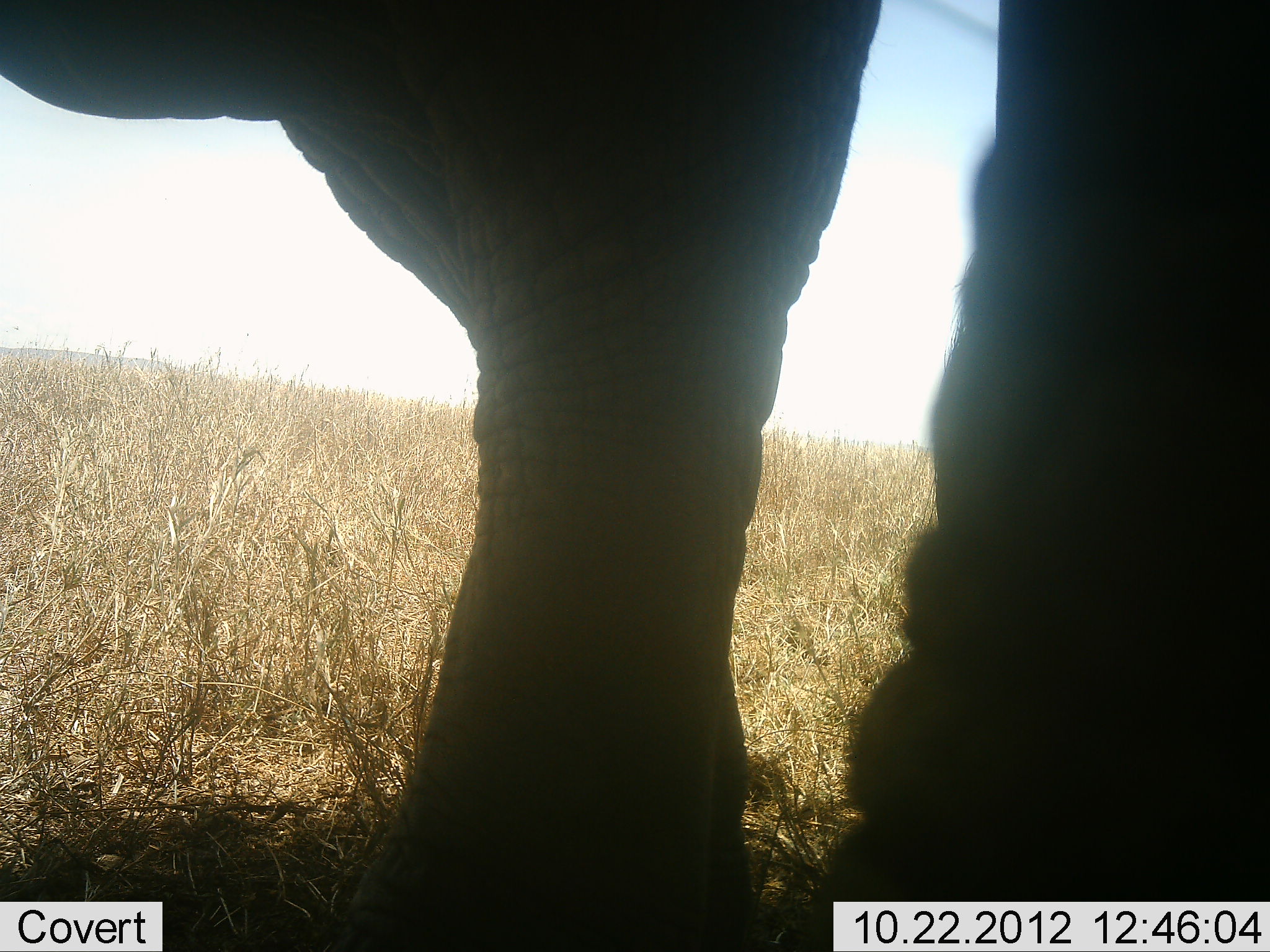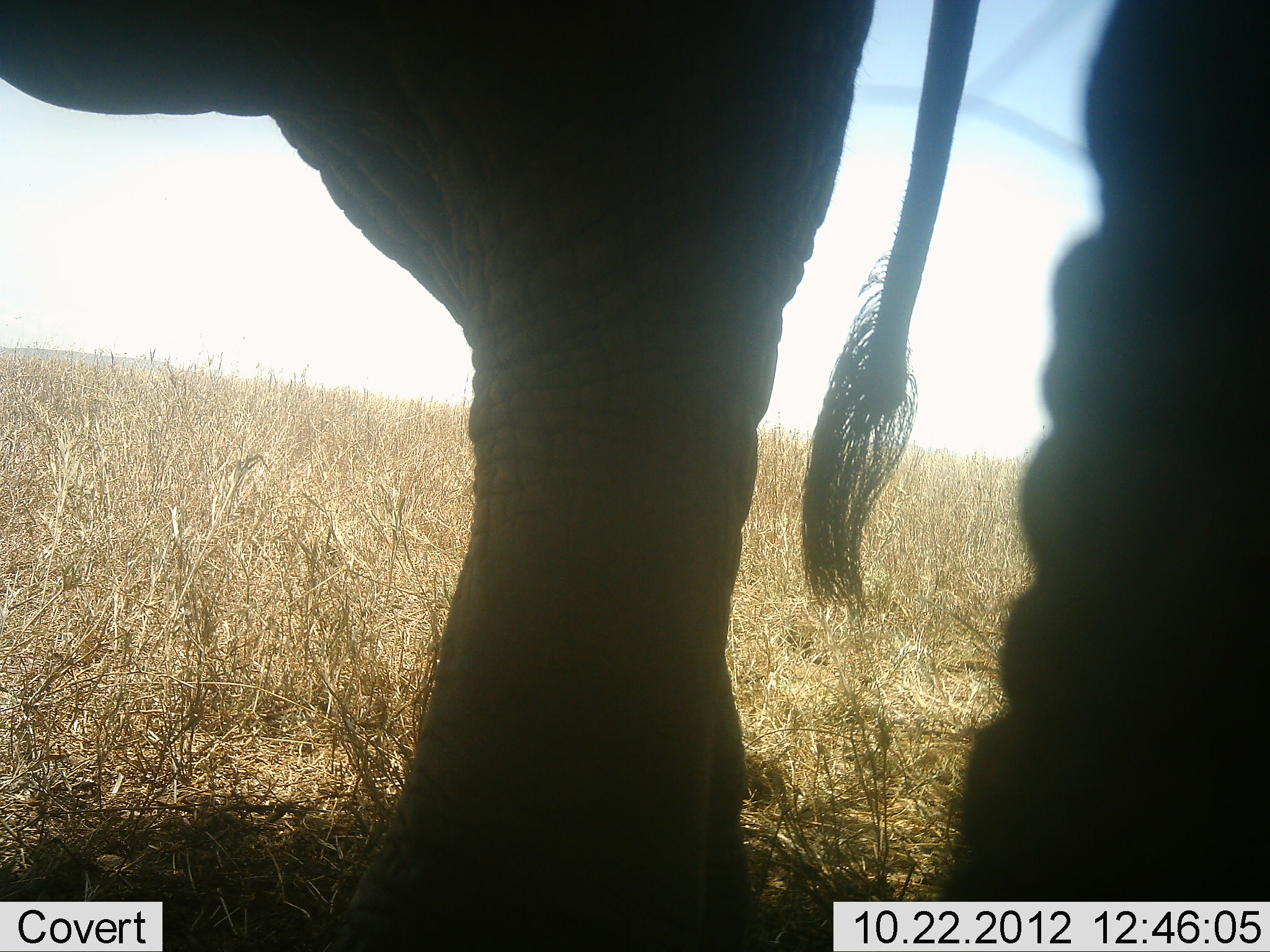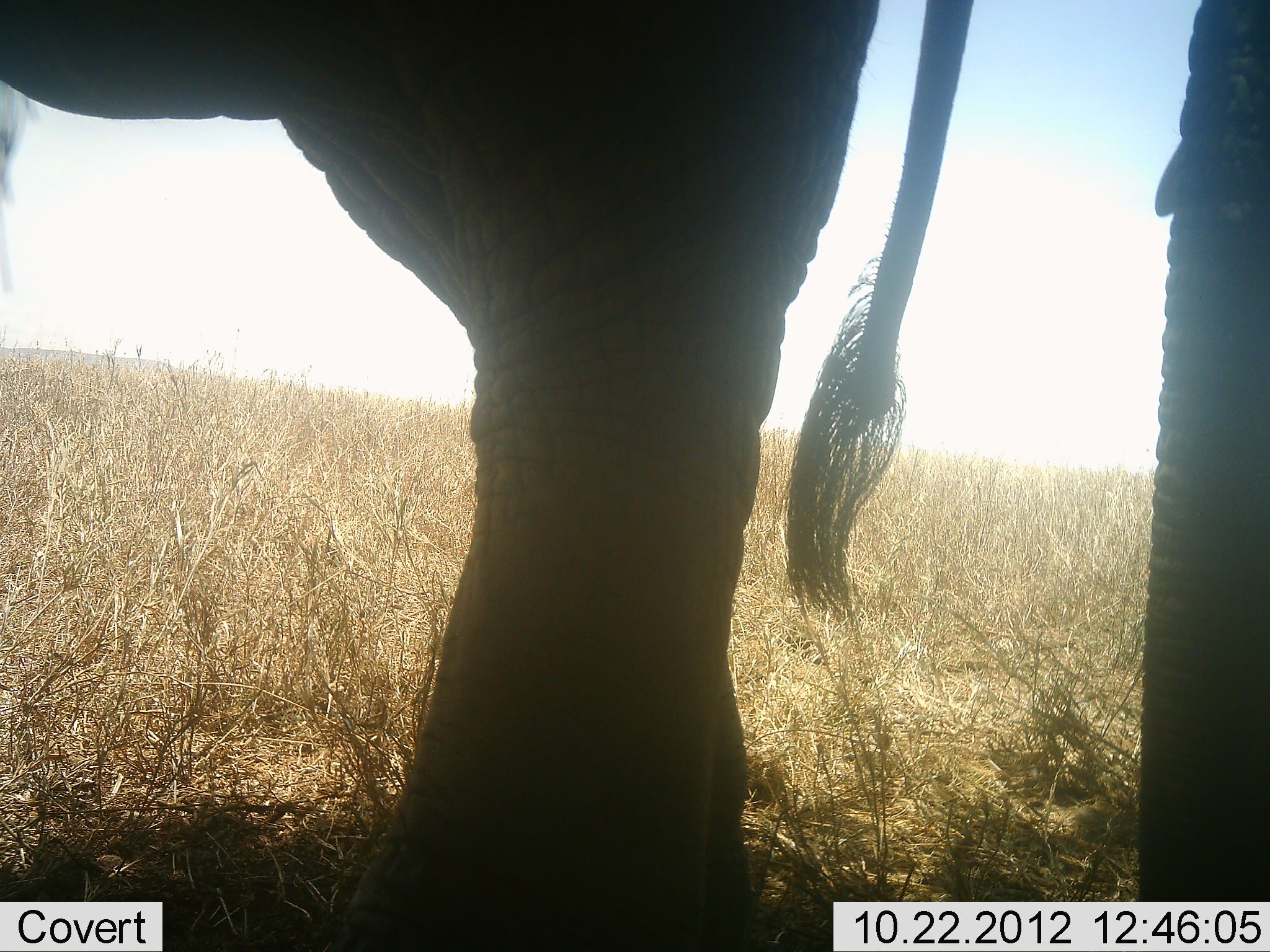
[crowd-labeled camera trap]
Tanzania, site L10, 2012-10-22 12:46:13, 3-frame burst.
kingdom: Animalia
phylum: Chordata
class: Mammalia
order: Proboscidea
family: Elephantidae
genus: Loxodonta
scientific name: Loxodonta africana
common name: african bush elephant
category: elephant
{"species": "elephant (african bush elephant) (Loxodonta africana)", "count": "1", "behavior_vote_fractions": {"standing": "100%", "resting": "0%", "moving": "0%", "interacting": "0%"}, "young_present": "0%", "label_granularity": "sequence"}